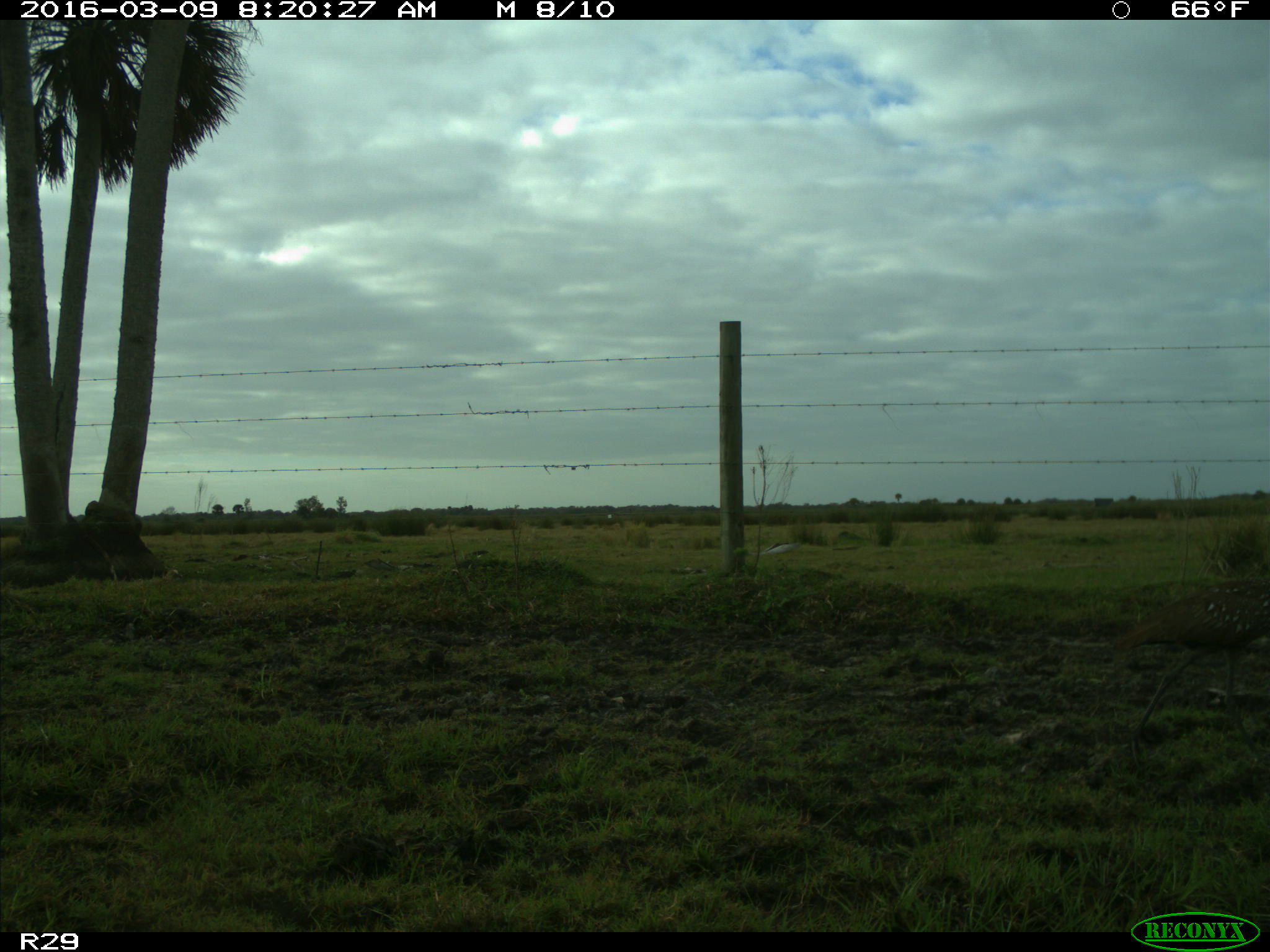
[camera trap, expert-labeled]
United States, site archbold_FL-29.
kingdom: Animalia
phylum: Chordata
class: Aves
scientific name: Aves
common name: birds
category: unidentified bird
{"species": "unidentified bird (birds) (Aves)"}